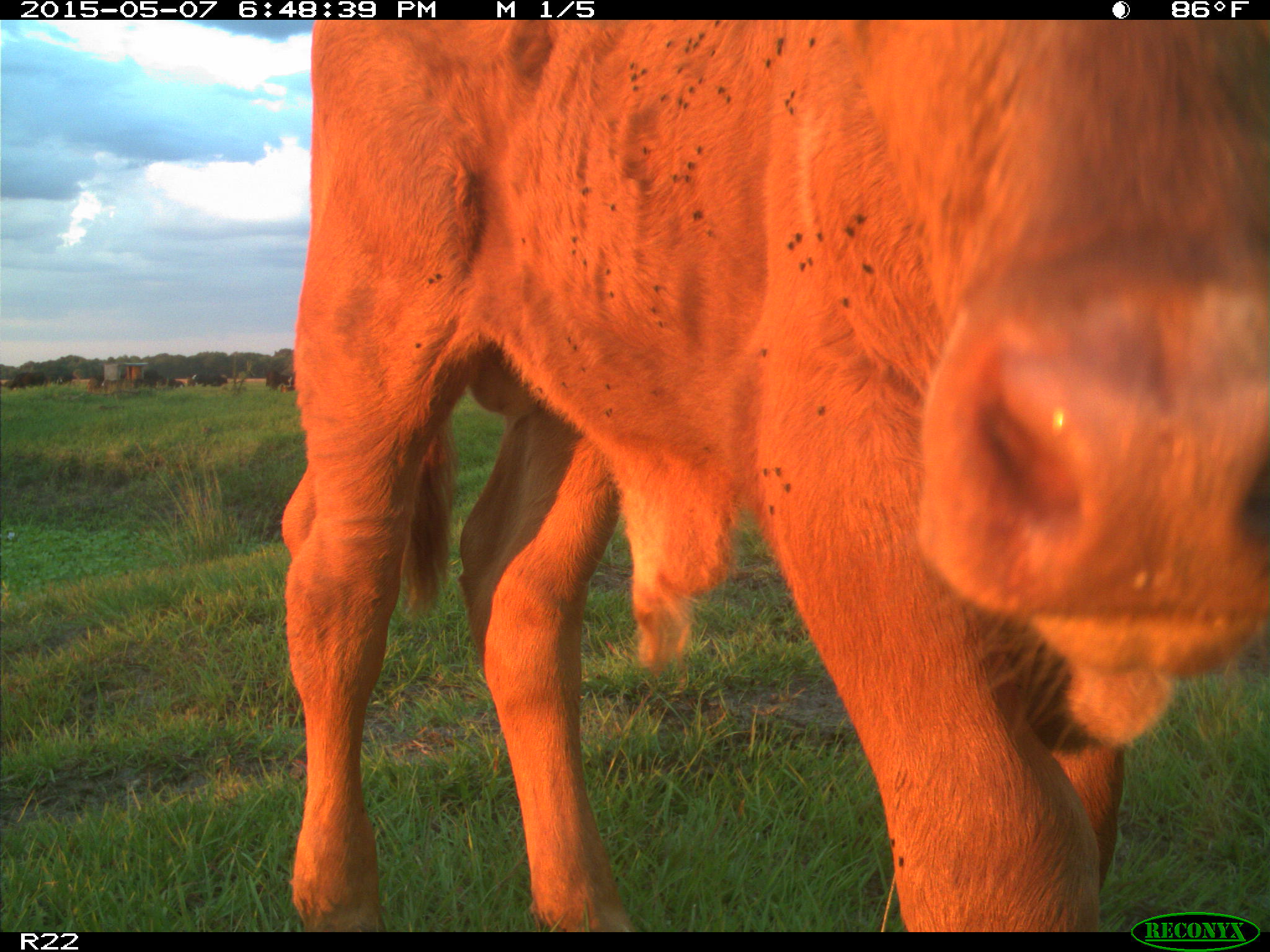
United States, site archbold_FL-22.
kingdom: Animalia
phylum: Chordata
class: Mammalia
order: Artiodactyla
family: Bovidae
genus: Bos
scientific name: Bos taurus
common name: domestic cow